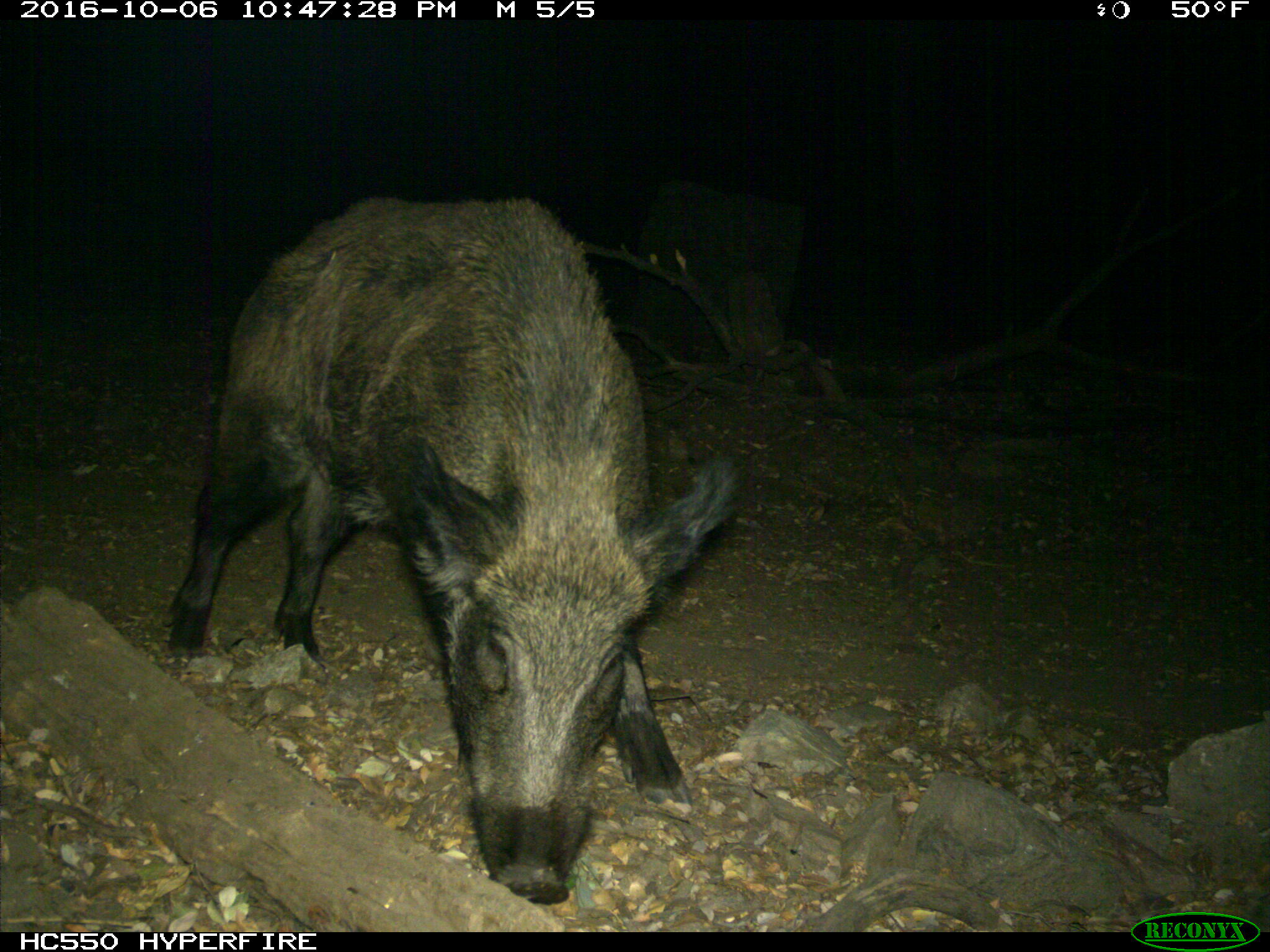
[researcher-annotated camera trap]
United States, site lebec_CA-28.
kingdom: Animalia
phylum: Chordata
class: Mammalia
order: Artiodactyla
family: Suidae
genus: Sus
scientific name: Sus scrofa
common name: wild boar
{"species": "Sus scrofa (wild boar)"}